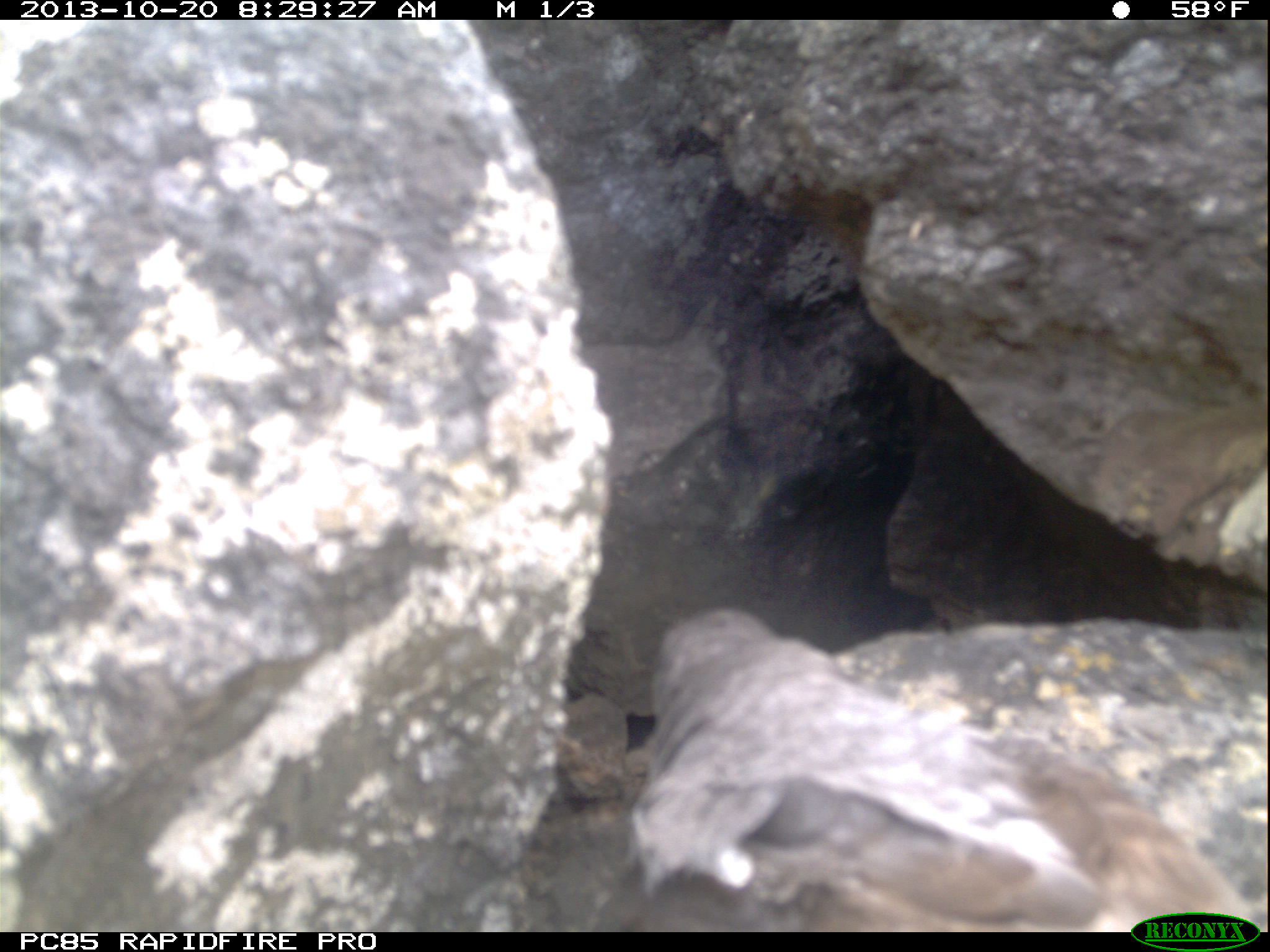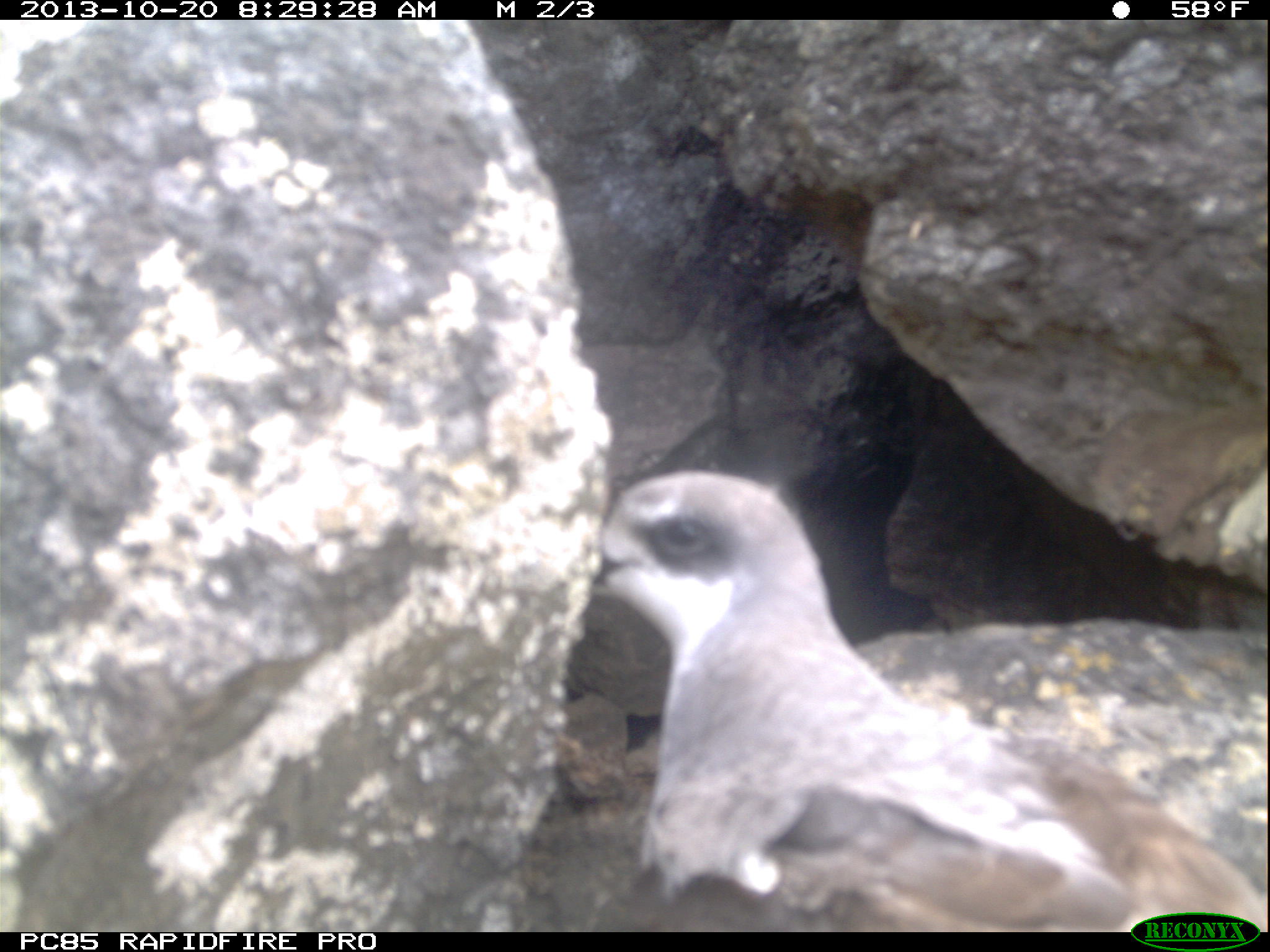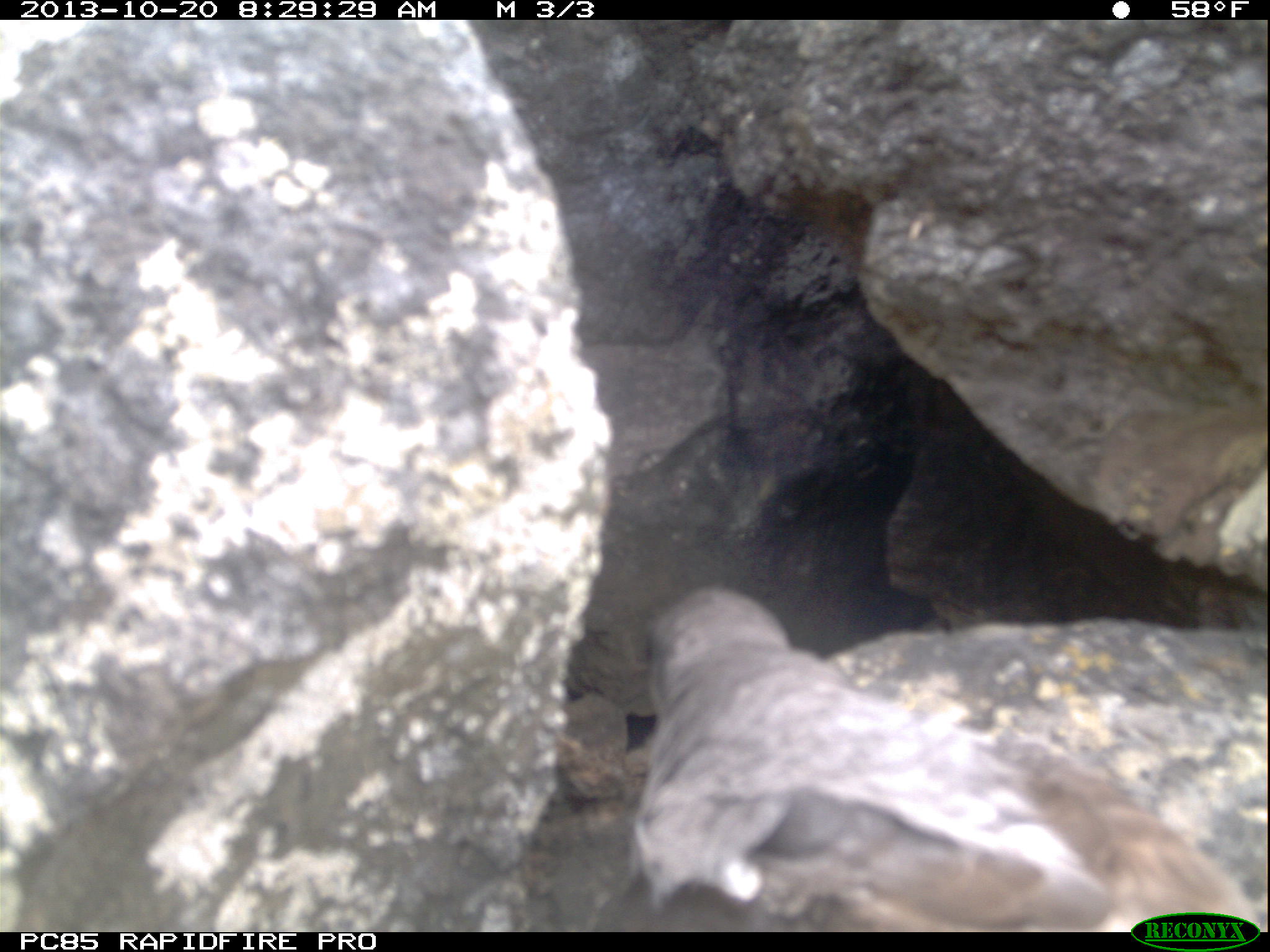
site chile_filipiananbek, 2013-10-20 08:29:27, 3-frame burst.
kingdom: Animalia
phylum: Chordata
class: Aves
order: Procellariiformes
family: Procellariidae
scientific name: Procellariidae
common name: petrel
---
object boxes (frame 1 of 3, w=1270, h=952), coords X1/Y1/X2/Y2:
petrel: 587/603/1261/939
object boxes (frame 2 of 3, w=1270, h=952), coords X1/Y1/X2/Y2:
petrel: 565/476/1259/931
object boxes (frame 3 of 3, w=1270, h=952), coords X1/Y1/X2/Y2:
petrel: 573/584/1263/933